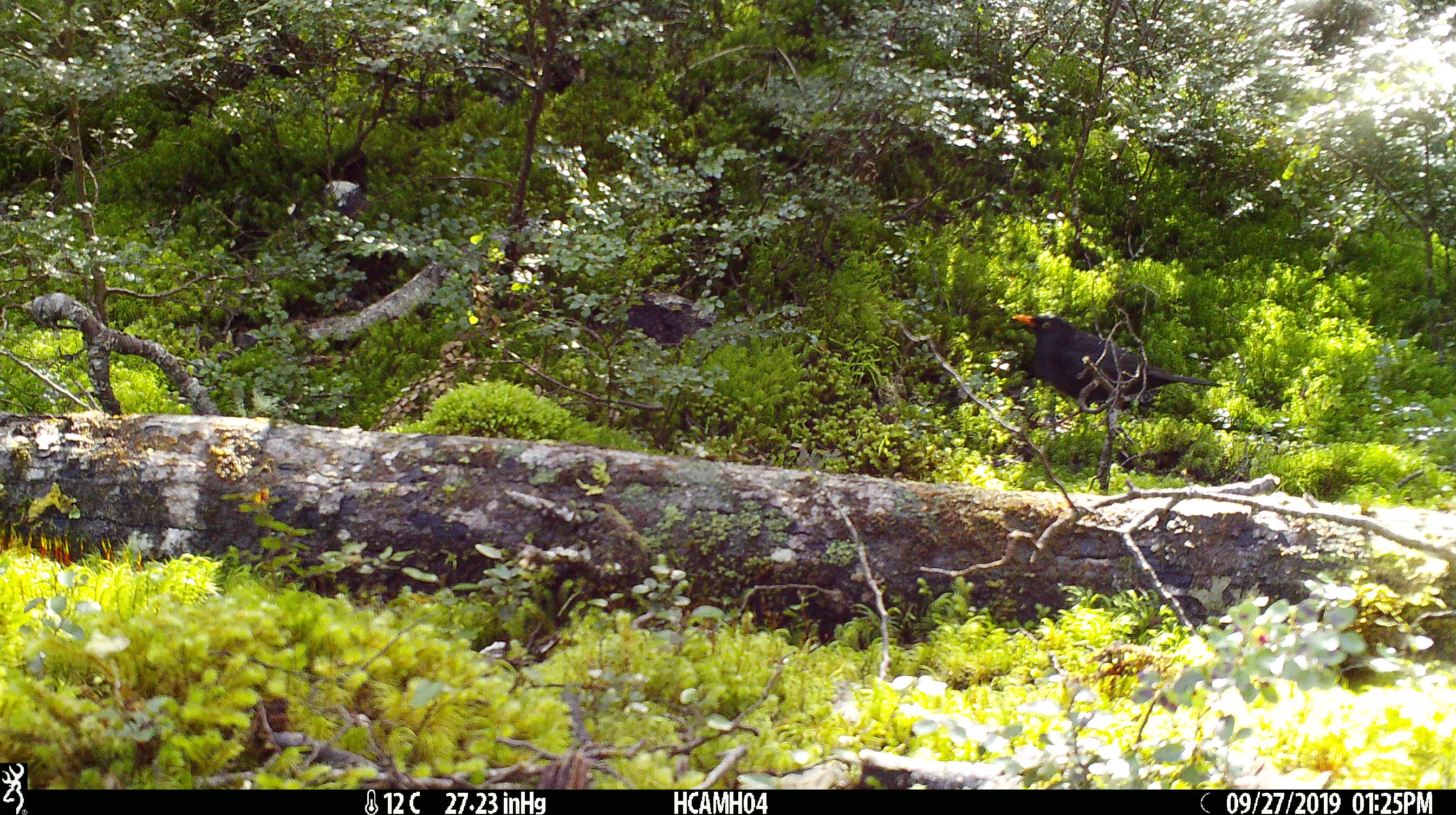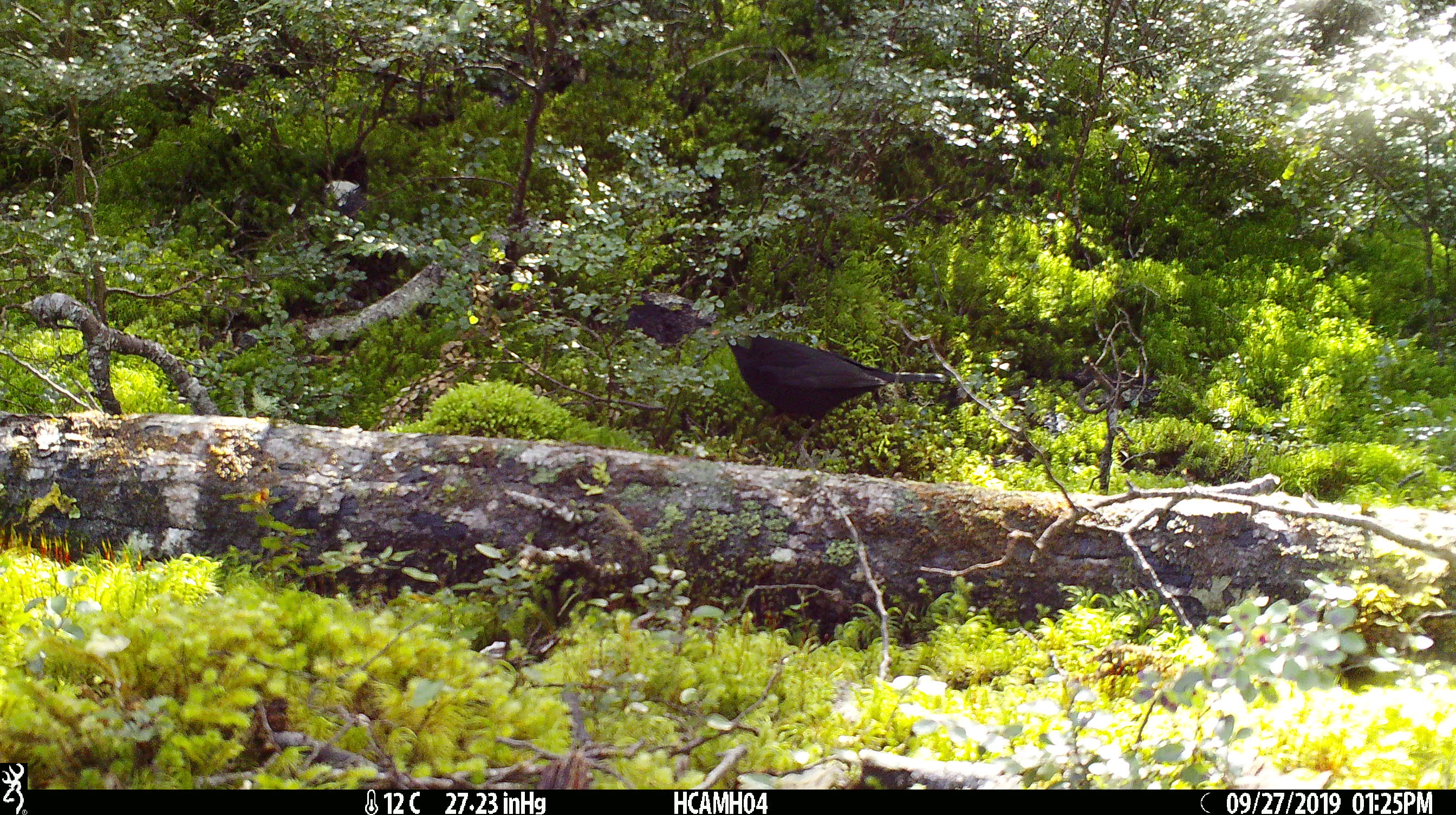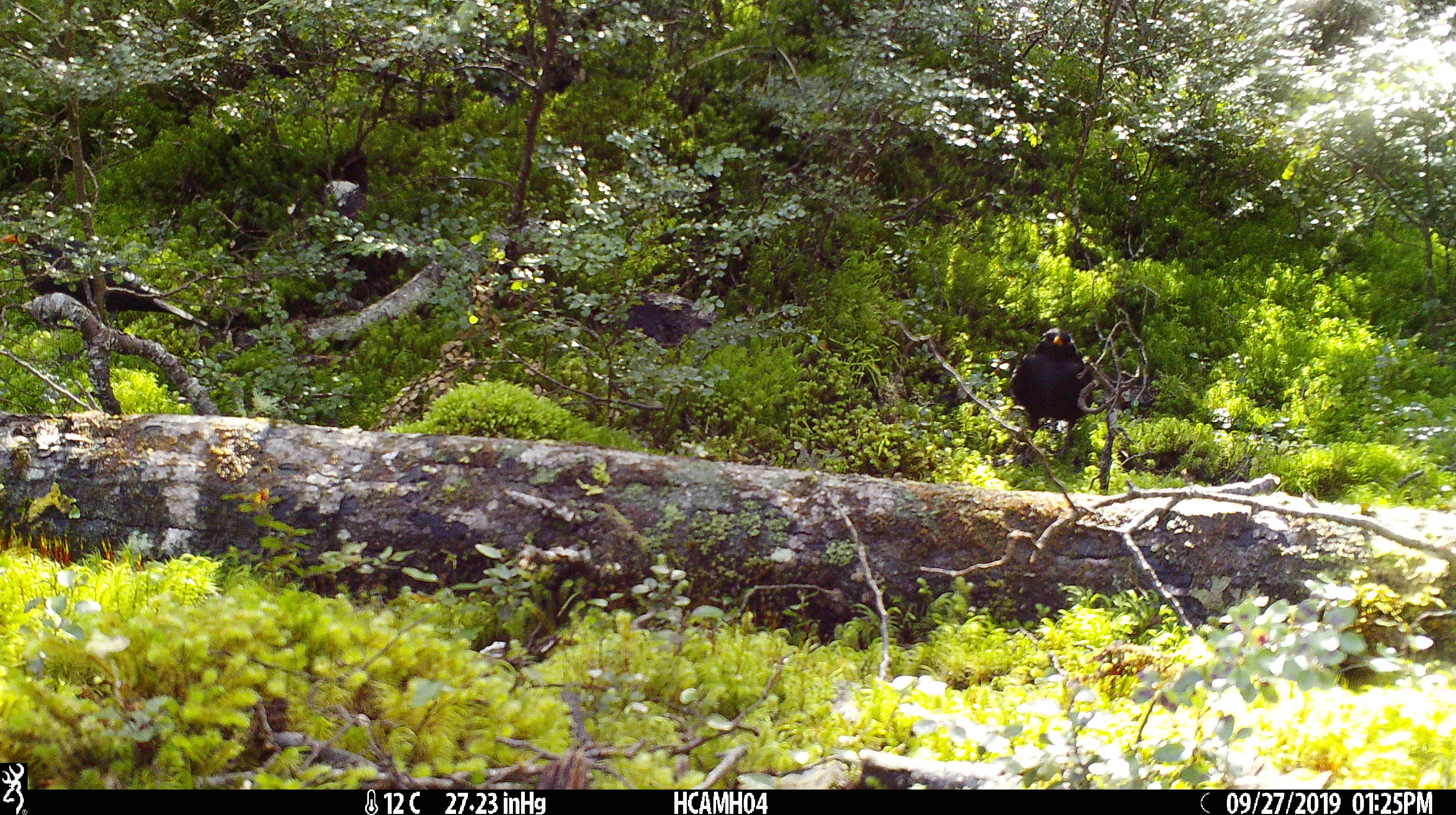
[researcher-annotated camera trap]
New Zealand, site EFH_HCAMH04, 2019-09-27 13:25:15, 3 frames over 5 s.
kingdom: Animalia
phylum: Chordata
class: Aves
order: Passeriformes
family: Turdidae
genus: Turdus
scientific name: Turdus merula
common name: eurasian blackbird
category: blackbird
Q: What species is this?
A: Blackbird (eurasian blackbird) (Turdus merula).